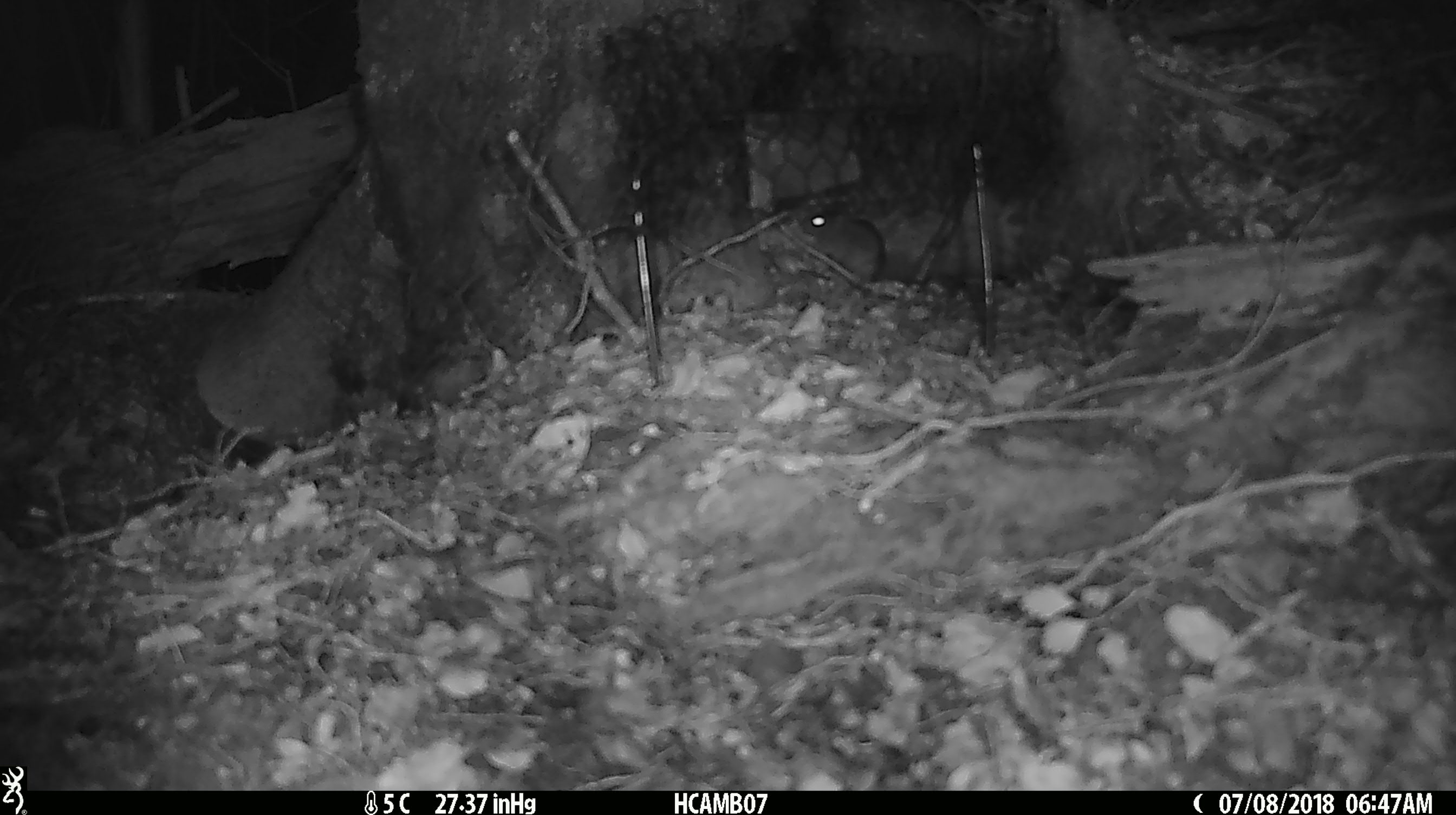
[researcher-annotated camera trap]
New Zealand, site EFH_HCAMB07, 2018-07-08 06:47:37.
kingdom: Animalia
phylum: Chordata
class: Mammalia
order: Rodentia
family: Muridae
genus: Mus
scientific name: Mus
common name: mouse